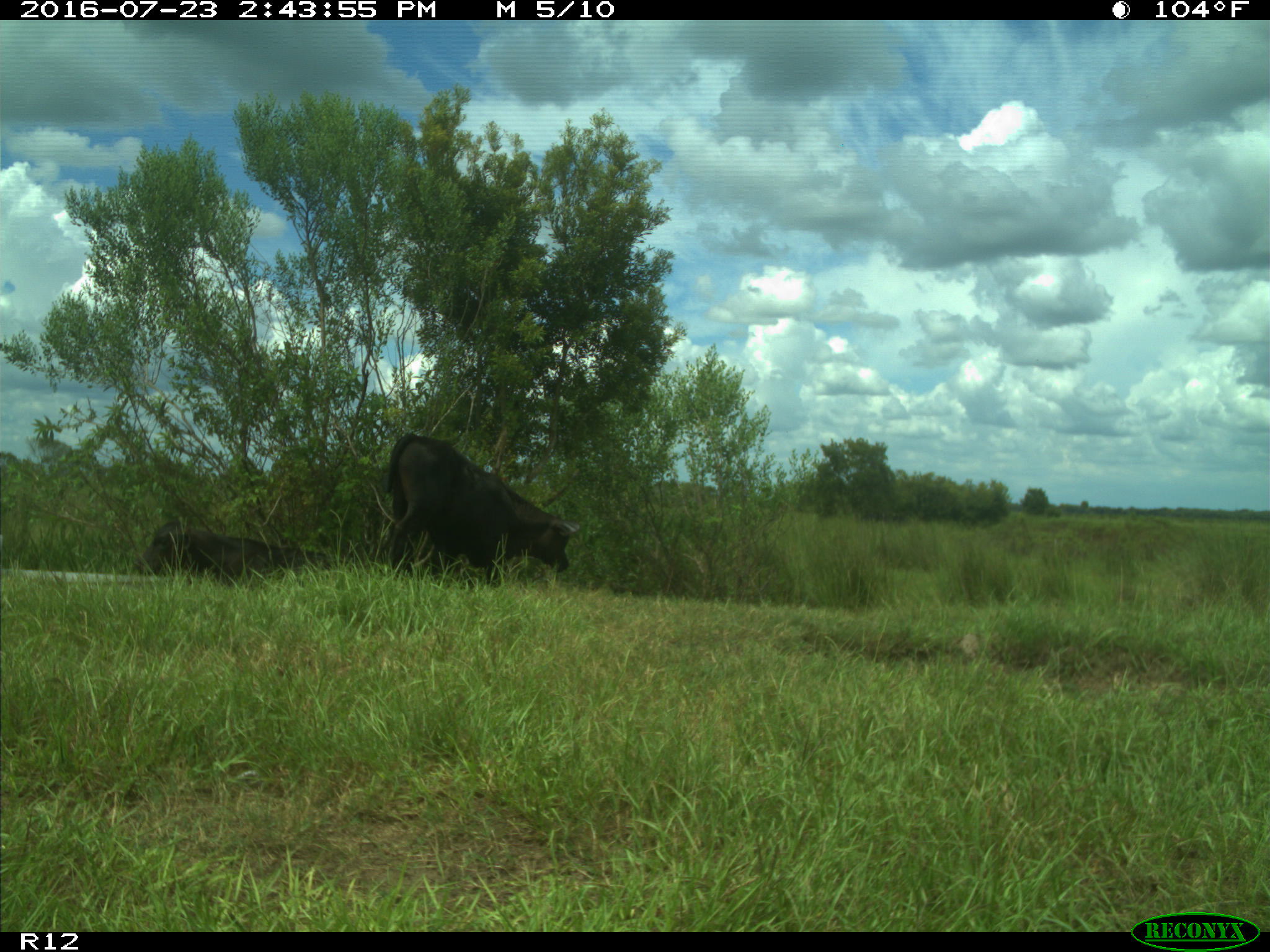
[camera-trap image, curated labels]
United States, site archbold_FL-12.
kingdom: Animalia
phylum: Chordata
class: Mammalia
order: Artiodactyla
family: Bovidae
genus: Bos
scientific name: Bos taurus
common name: domestic cow